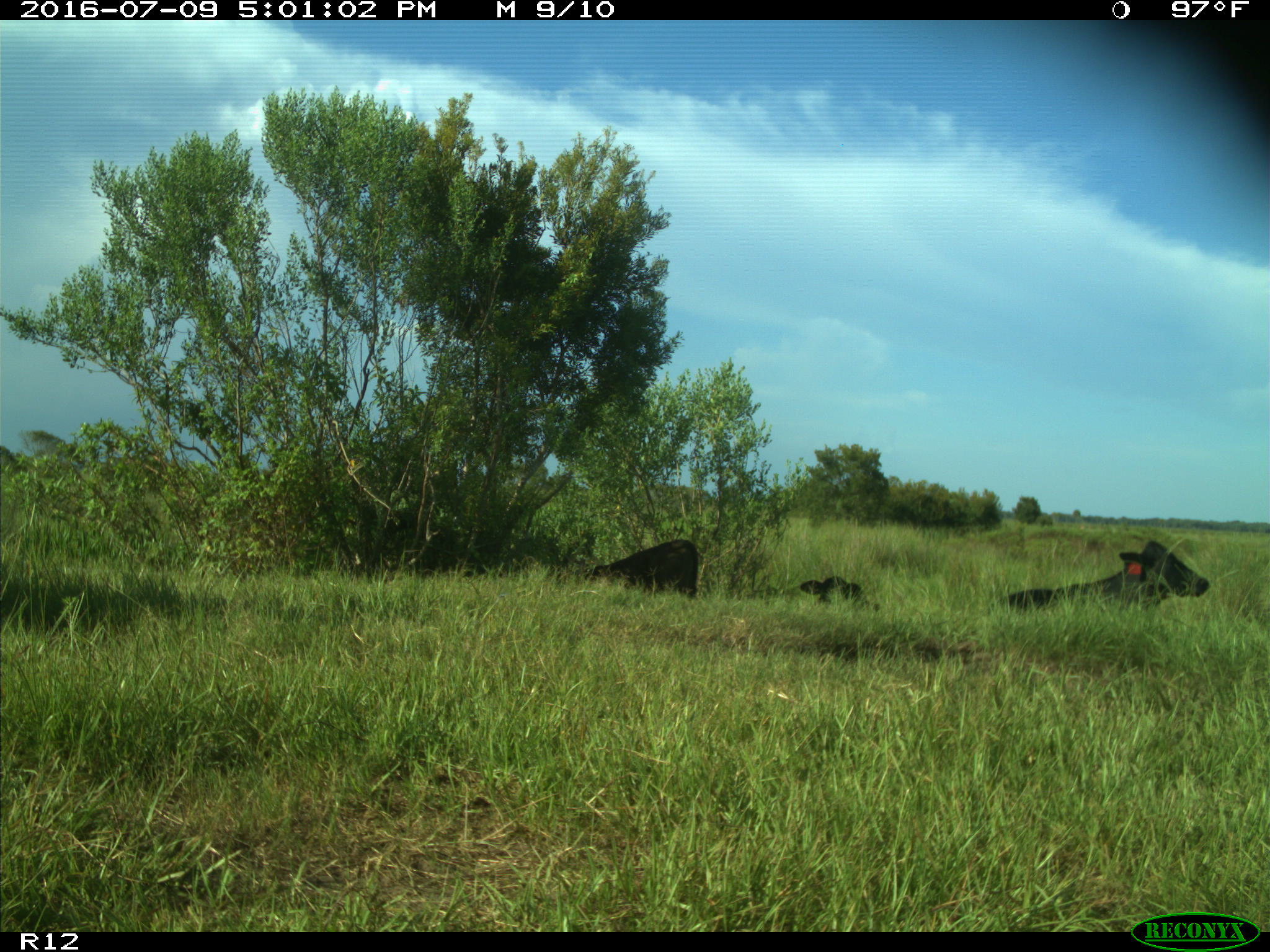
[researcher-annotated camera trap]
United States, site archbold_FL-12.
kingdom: Animalia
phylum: Chordata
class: Mammalia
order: Artiodactyla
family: Bovidae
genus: Bos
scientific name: Bos taurus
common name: domestic cow